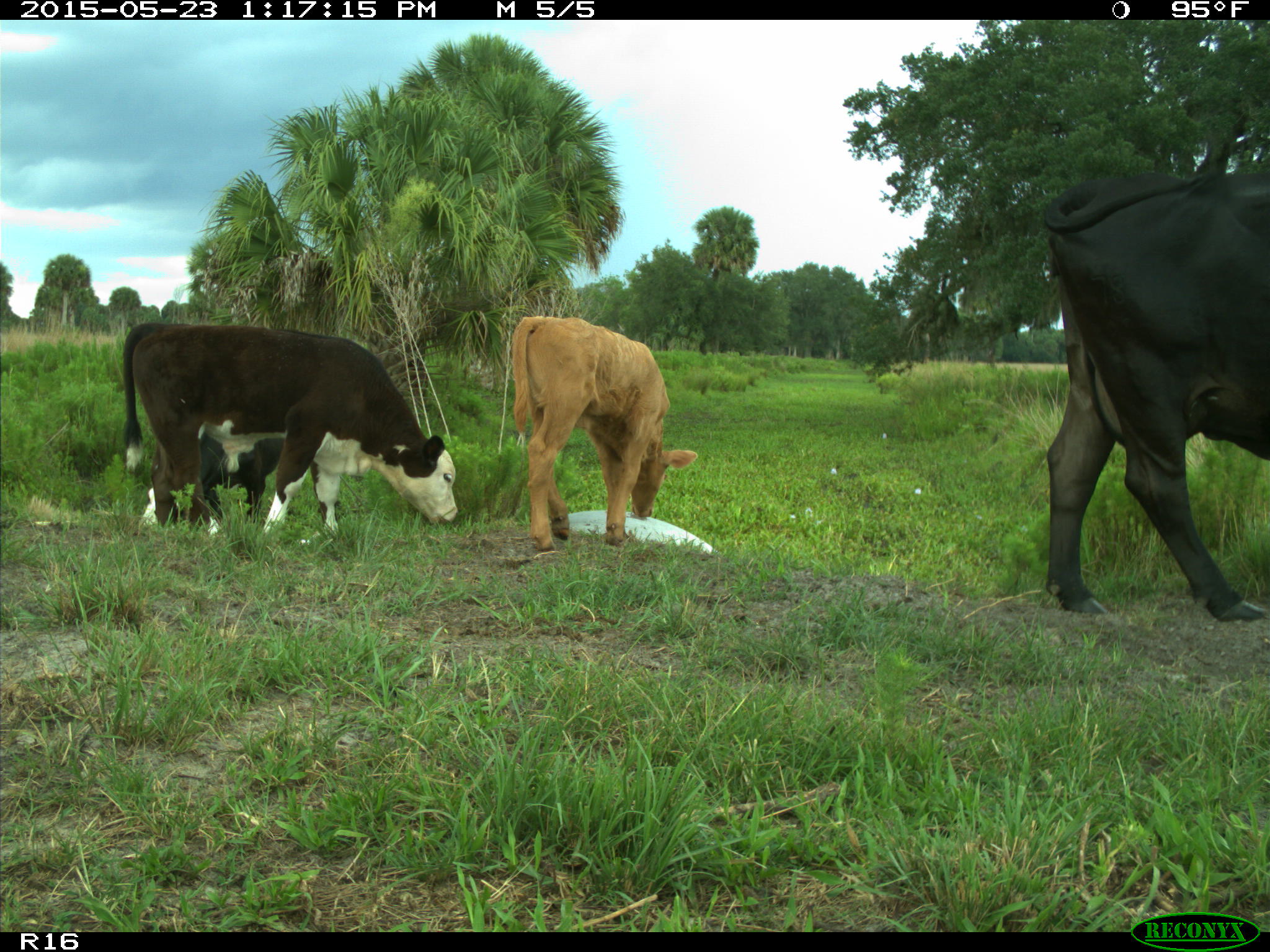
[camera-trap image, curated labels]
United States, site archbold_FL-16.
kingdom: Animalia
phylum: Chordata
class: Mammalia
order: Artiodactyla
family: Bovidae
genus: Bos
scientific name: Bos taurus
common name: domestic cow